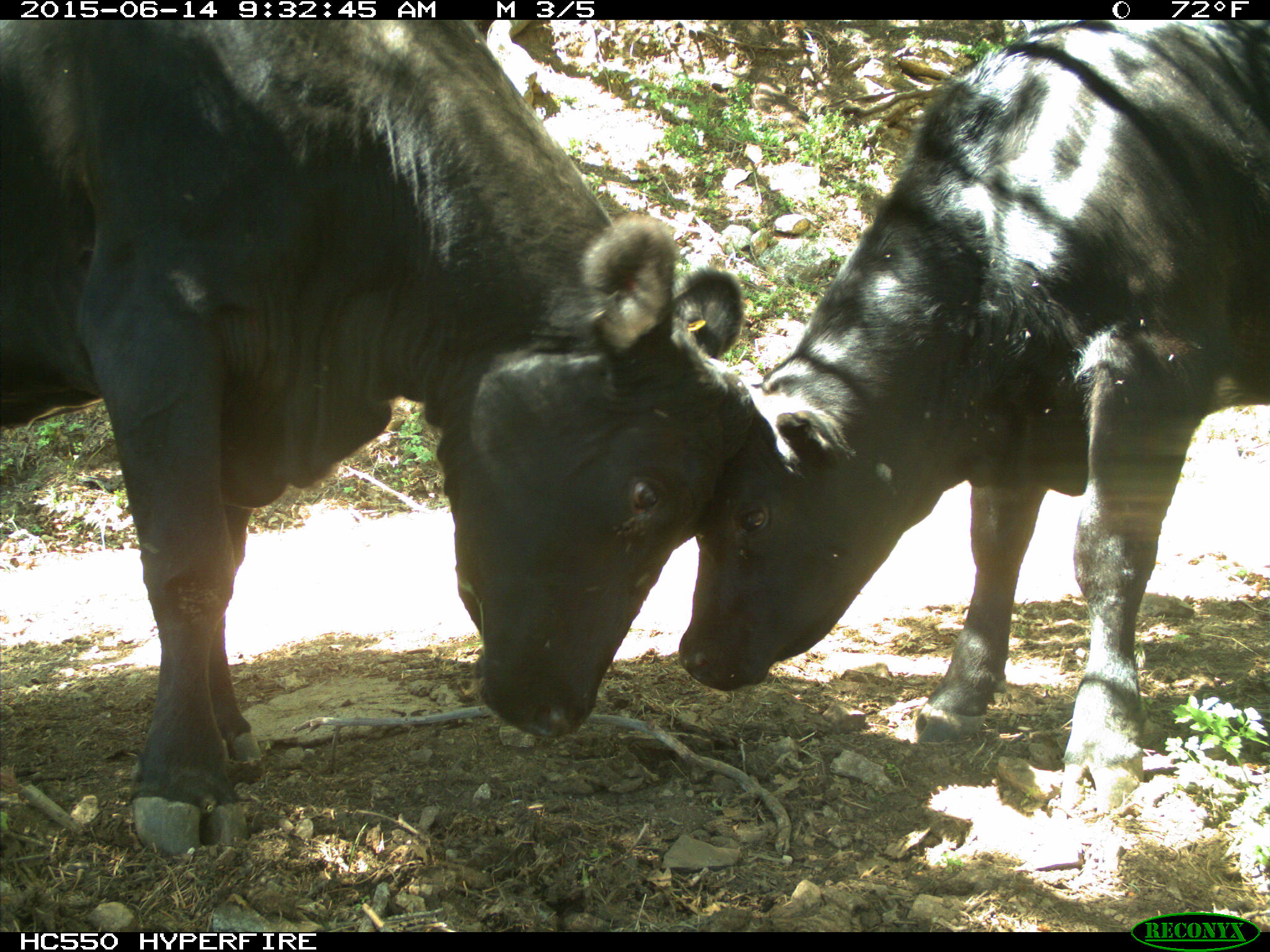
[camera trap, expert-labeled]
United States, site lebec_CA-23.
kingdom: Animalia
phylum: Chordata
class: Mammalia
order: Artiodactyla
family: Bovidae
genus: Bos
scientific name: Bos taurus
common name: domestic cow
Bos taurus (domestic cow).